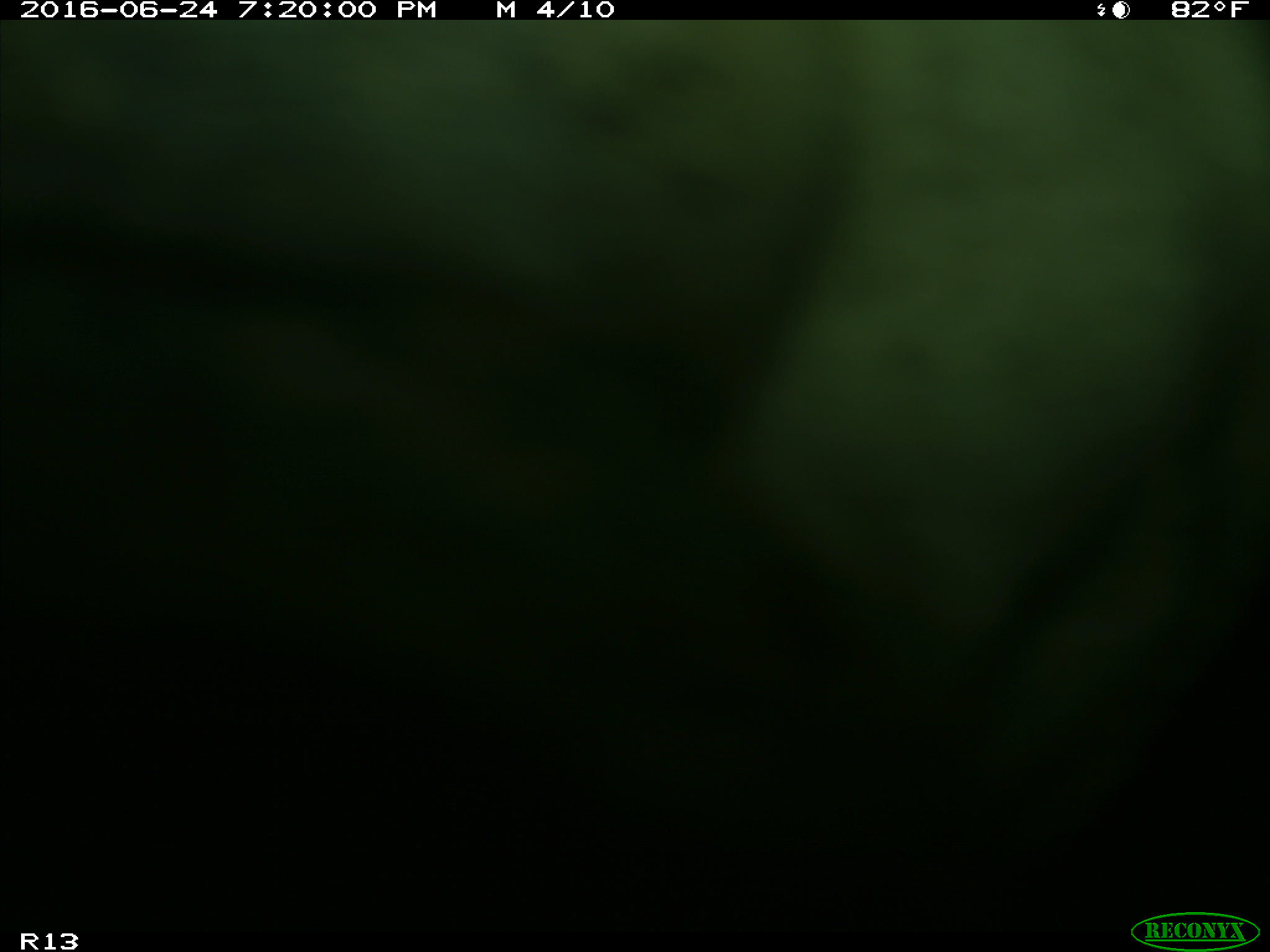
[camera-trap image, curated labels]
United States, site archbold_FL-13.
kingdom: Animalia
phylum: Chordata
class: Mammalia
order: Artiodactyla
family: Bovidae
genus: Bos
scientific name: Bos taurus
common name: domestic cow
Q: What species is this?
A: Bos taurus (domestic cow).